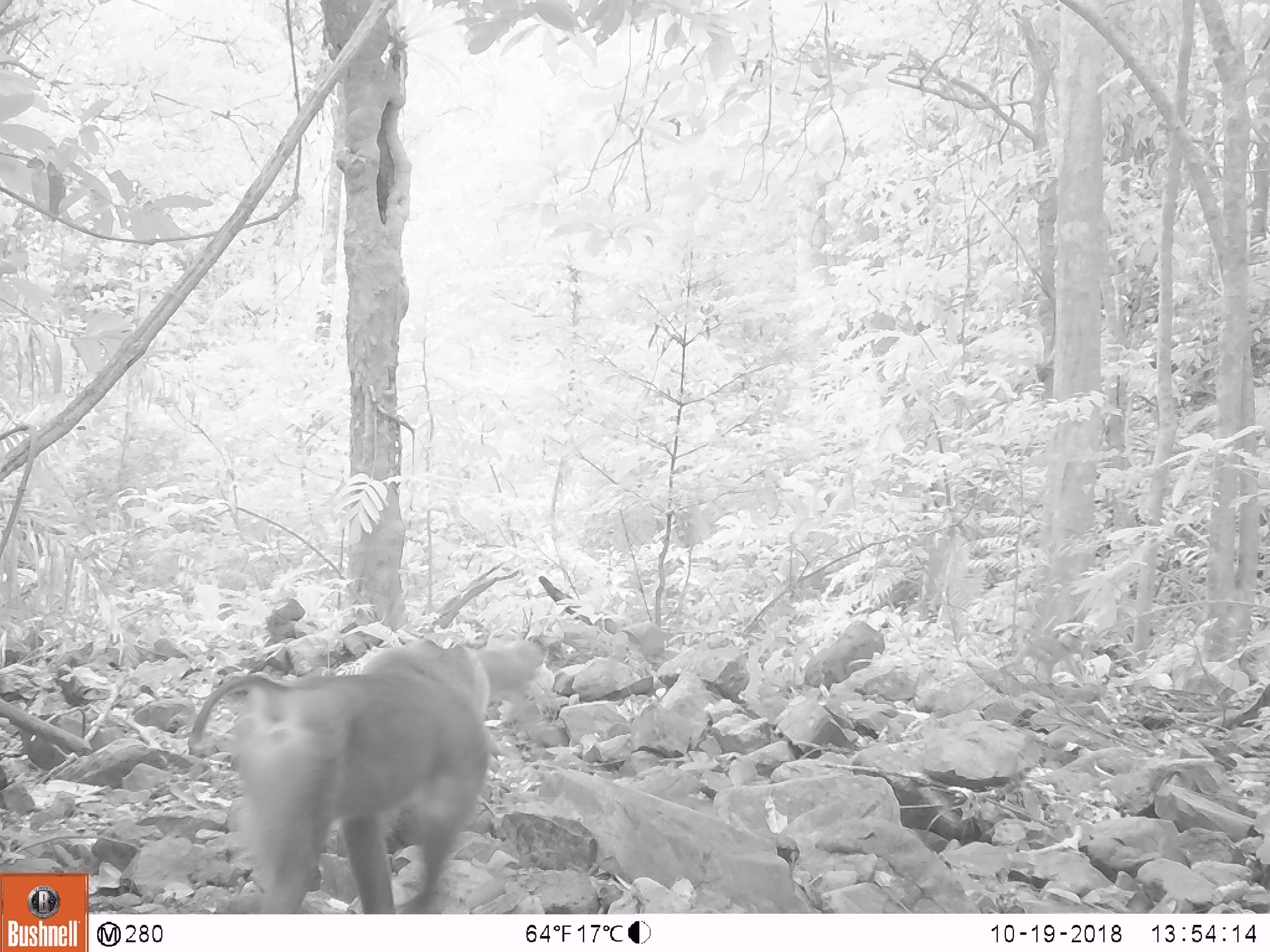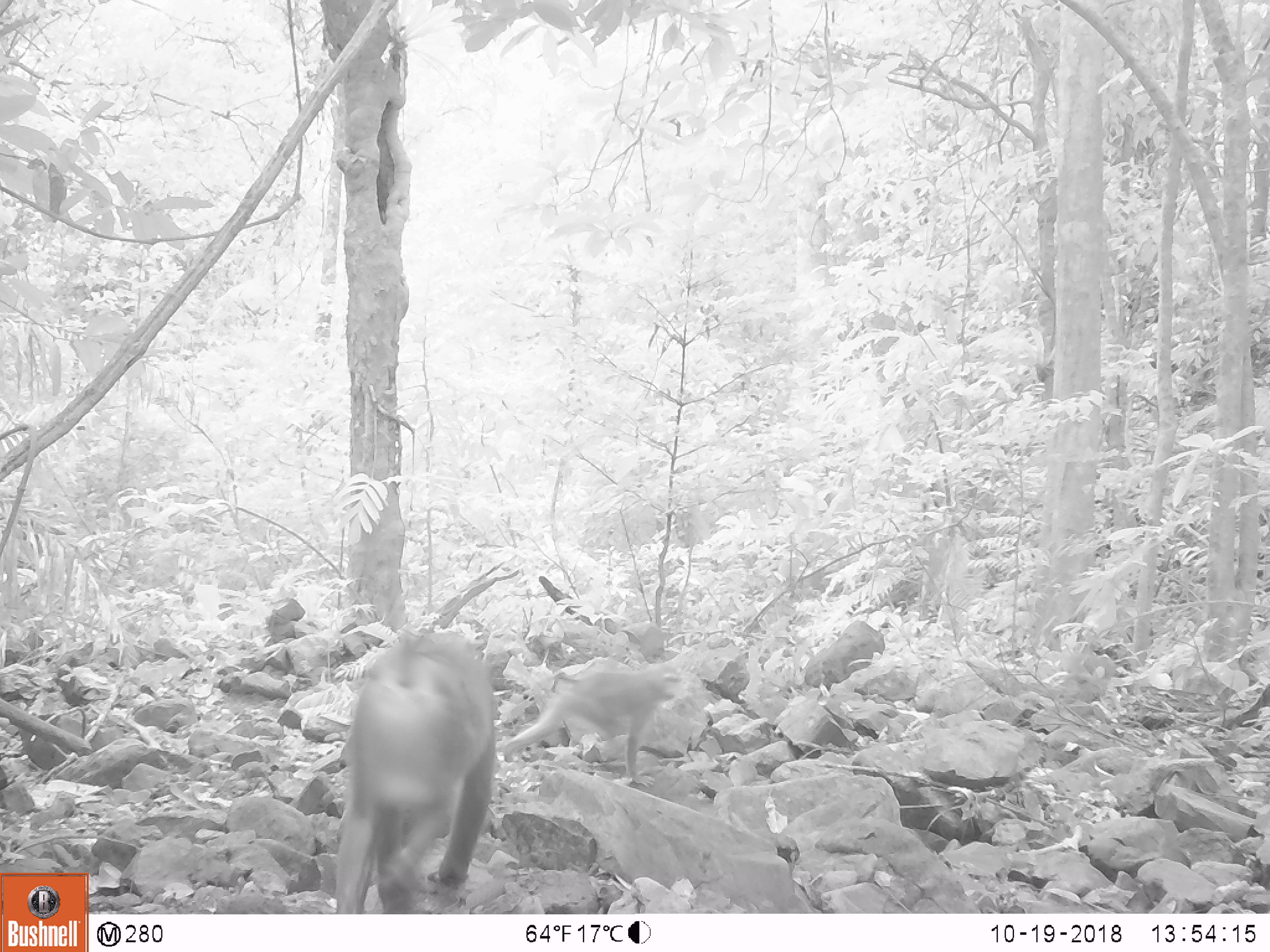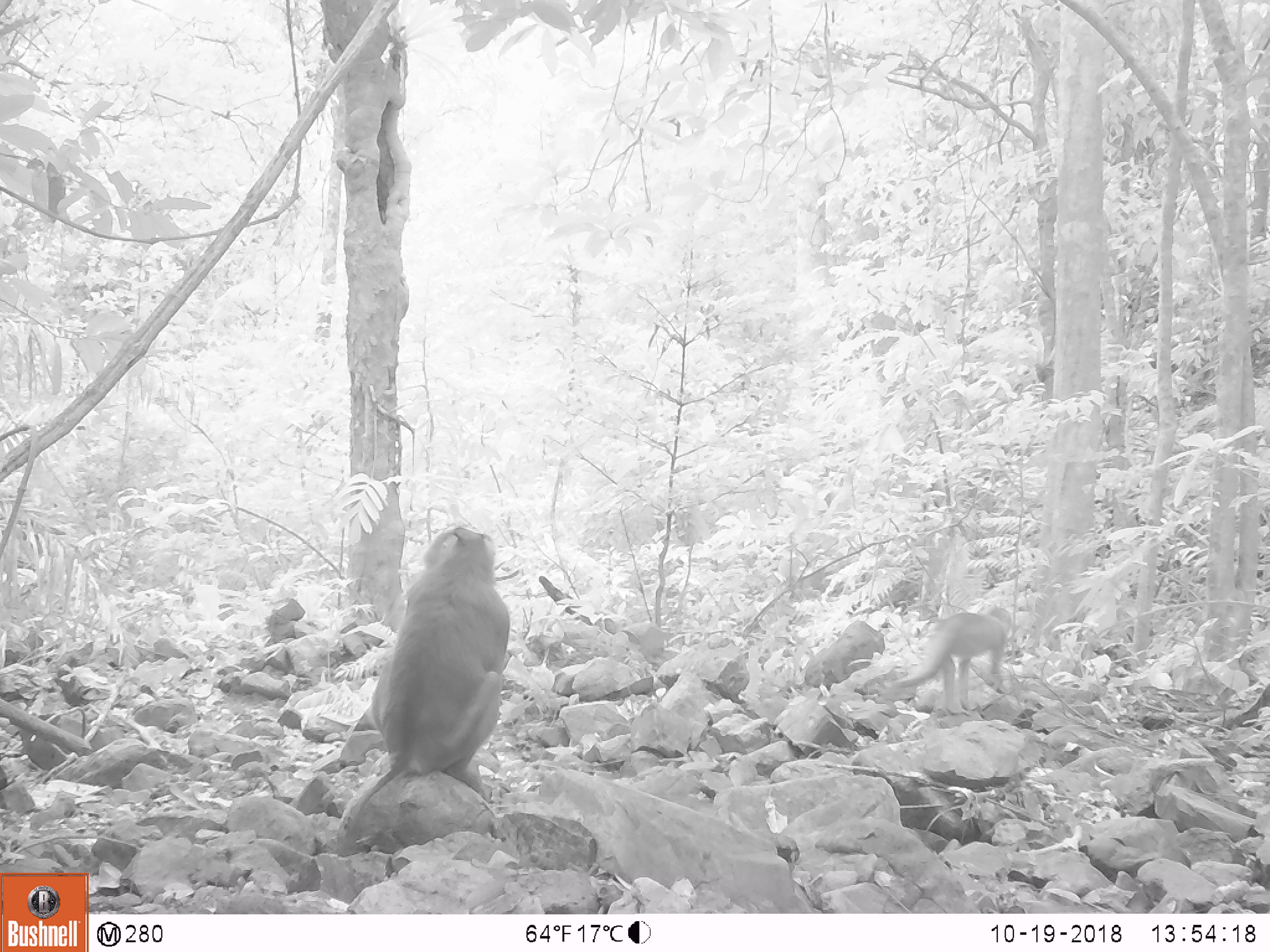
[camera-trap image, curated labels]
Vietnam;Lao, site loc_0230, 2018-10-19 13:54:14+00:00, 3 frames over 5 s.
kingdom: Animalia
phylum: Chordata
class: Mammalia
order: Primates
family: Cercopithecidae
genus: Macaca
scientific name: Macaca nemestrina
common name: pig-tailed macaque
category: pig tailed macaque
Pig tailed macaque (pig-tailed macaque) (Macaca nemestrina). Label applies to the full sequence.